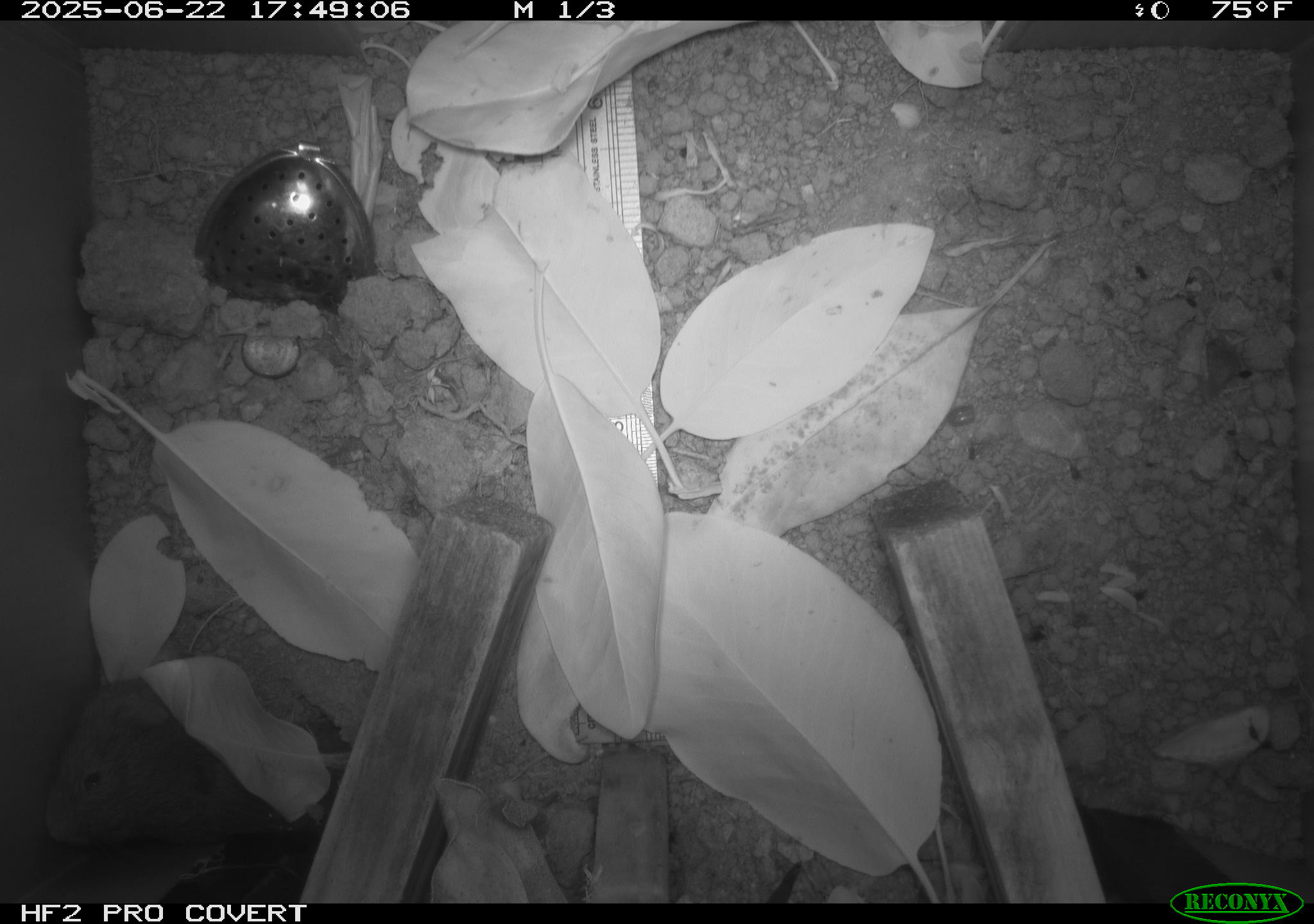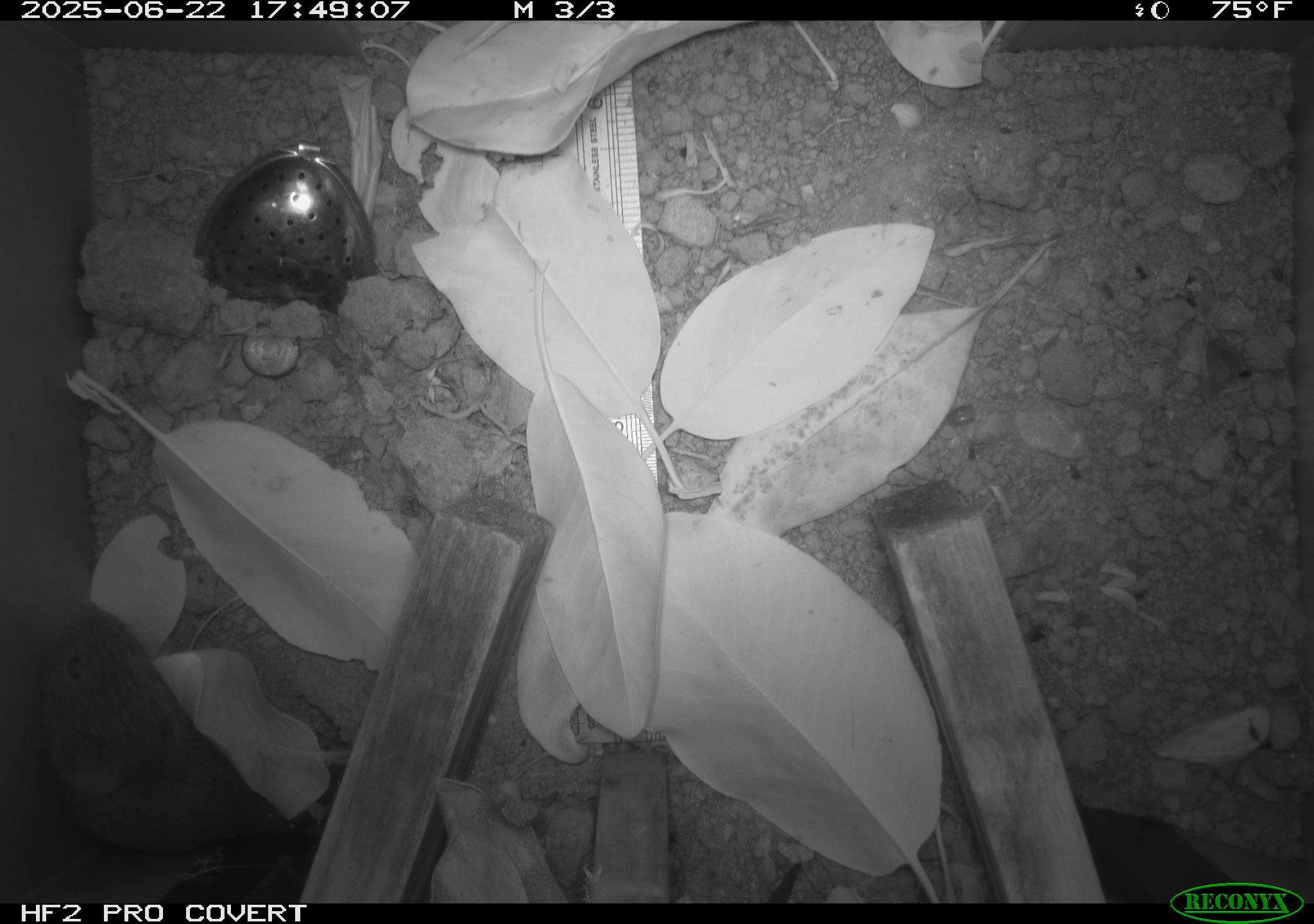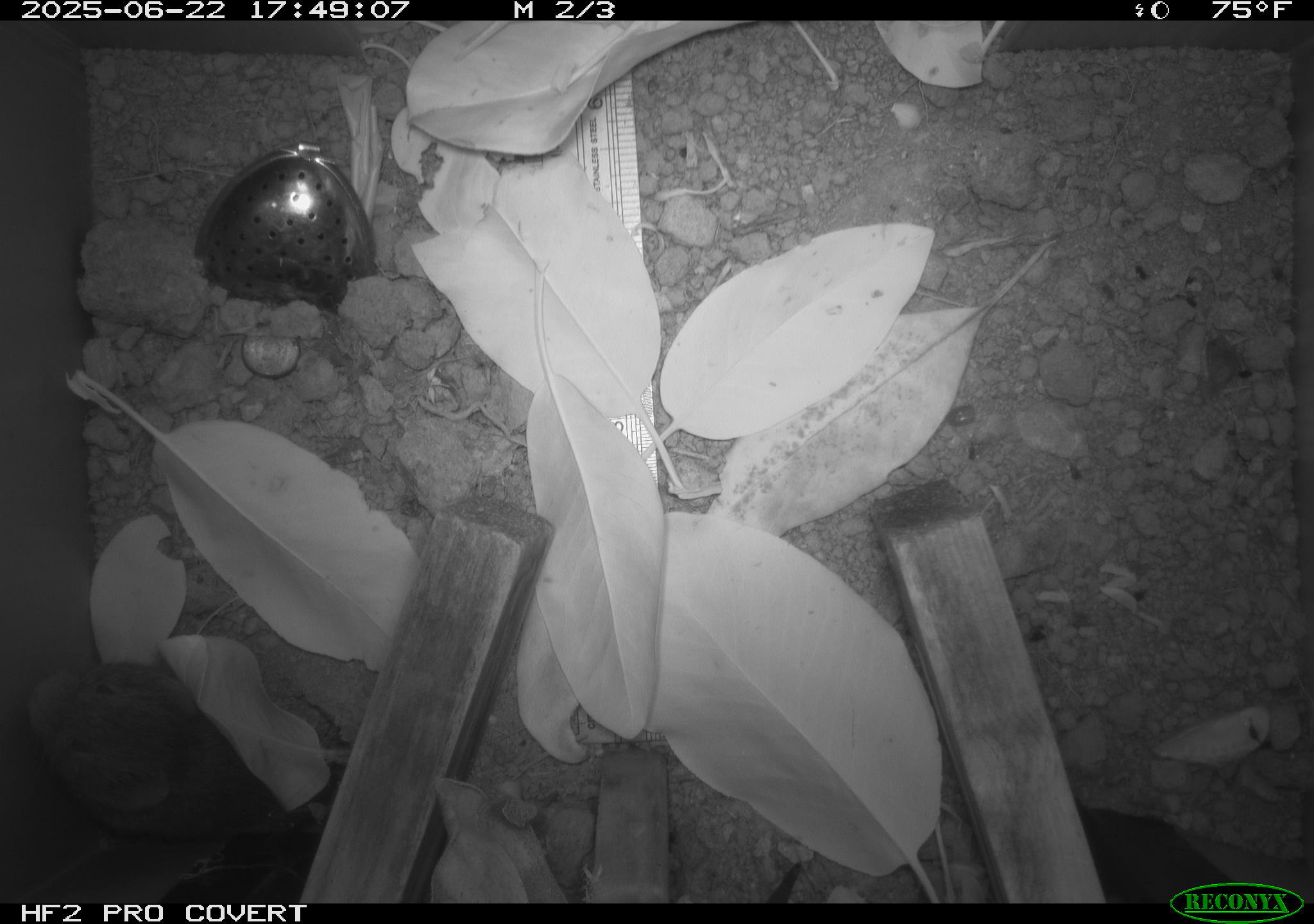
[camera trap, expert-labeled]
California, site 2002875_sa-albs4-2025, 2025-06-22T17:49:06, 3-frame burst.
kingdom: Animalia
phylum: Chordata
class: Mammalia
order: Rodentia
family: Cricetidae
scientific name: Arvicolinae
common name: voles, lemmings, and muskrats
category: arvicolinae subfamily